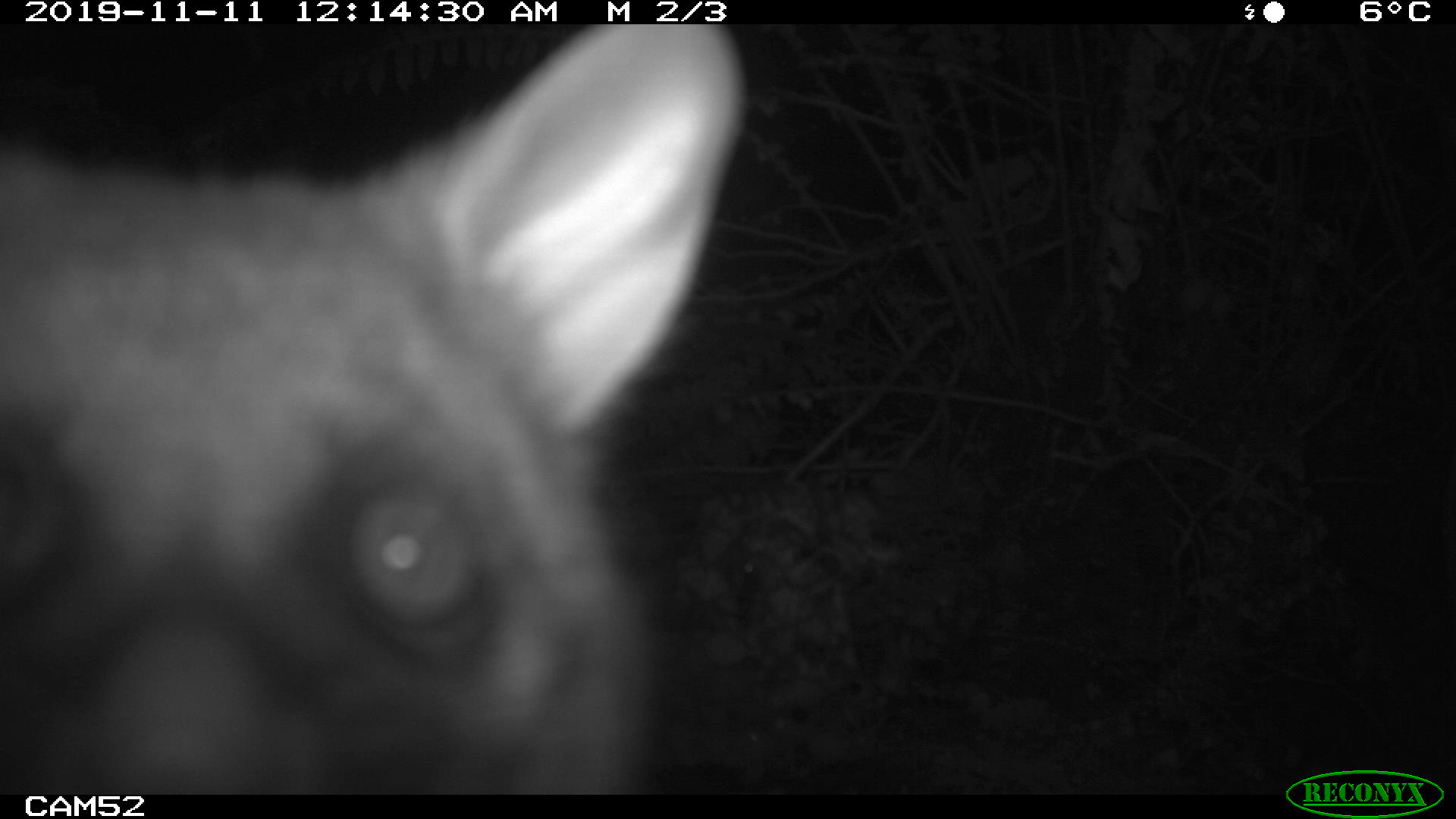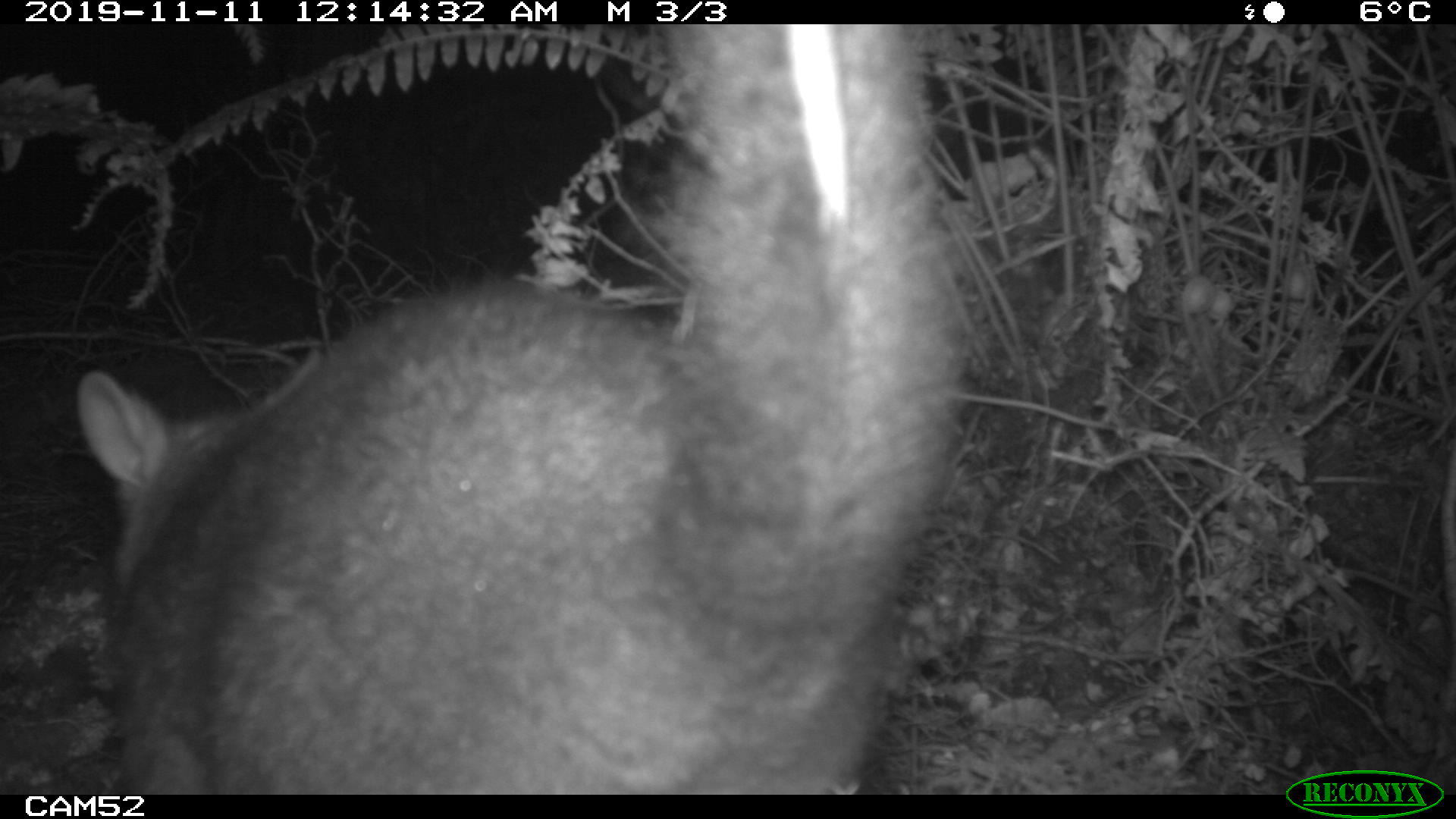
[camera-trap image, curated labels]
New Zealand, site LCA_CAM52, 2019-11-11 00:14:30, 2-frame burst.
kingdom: Animalia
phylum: Chordata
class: Mammalia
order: Diprotodontia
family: Phalangeridae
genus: Trichosurus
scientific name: Trichosurus vulpecula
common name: common brushtail possum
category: possum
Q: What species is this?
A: Possum (common brushtail possum) (Trichosurus vulpecula).